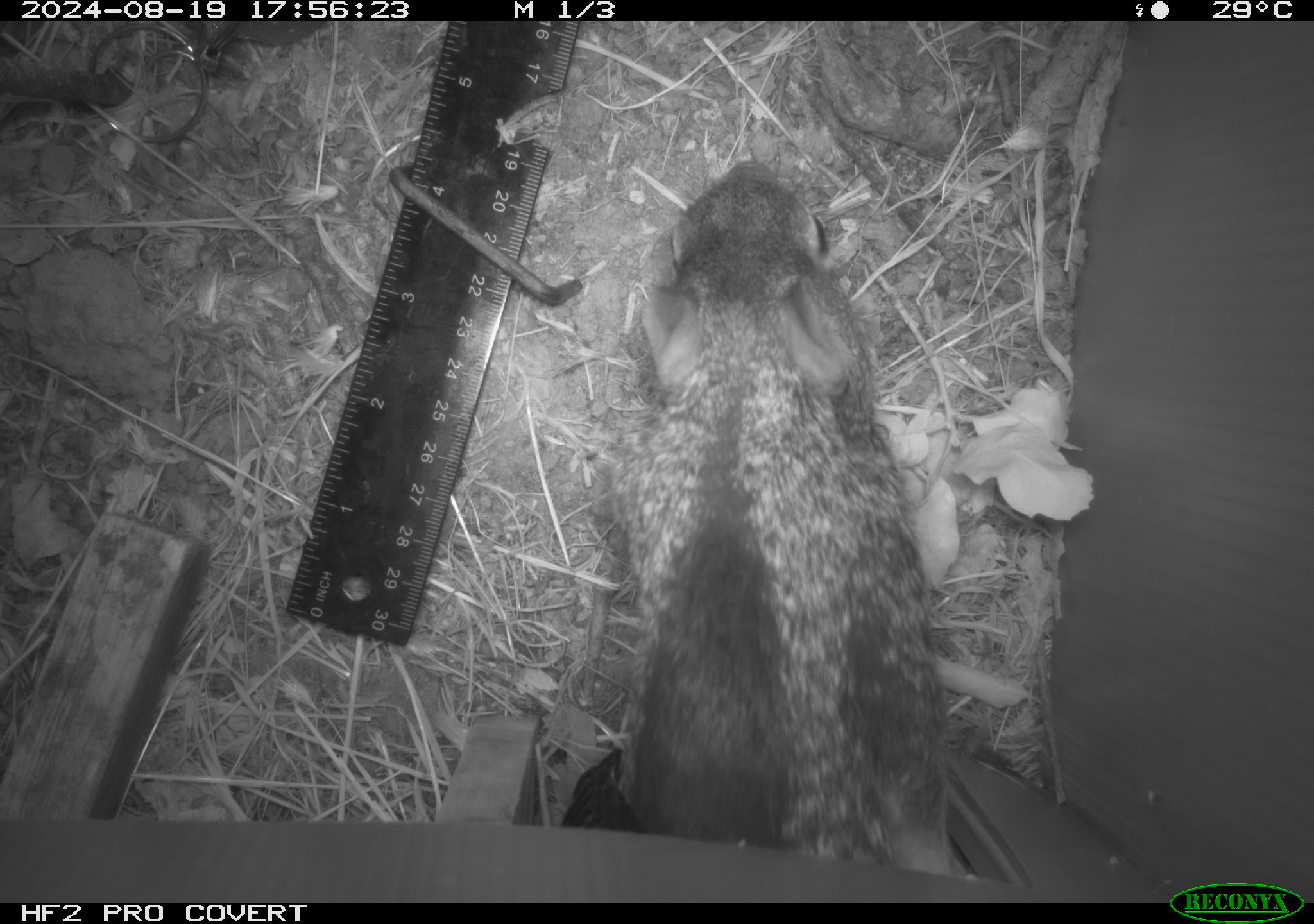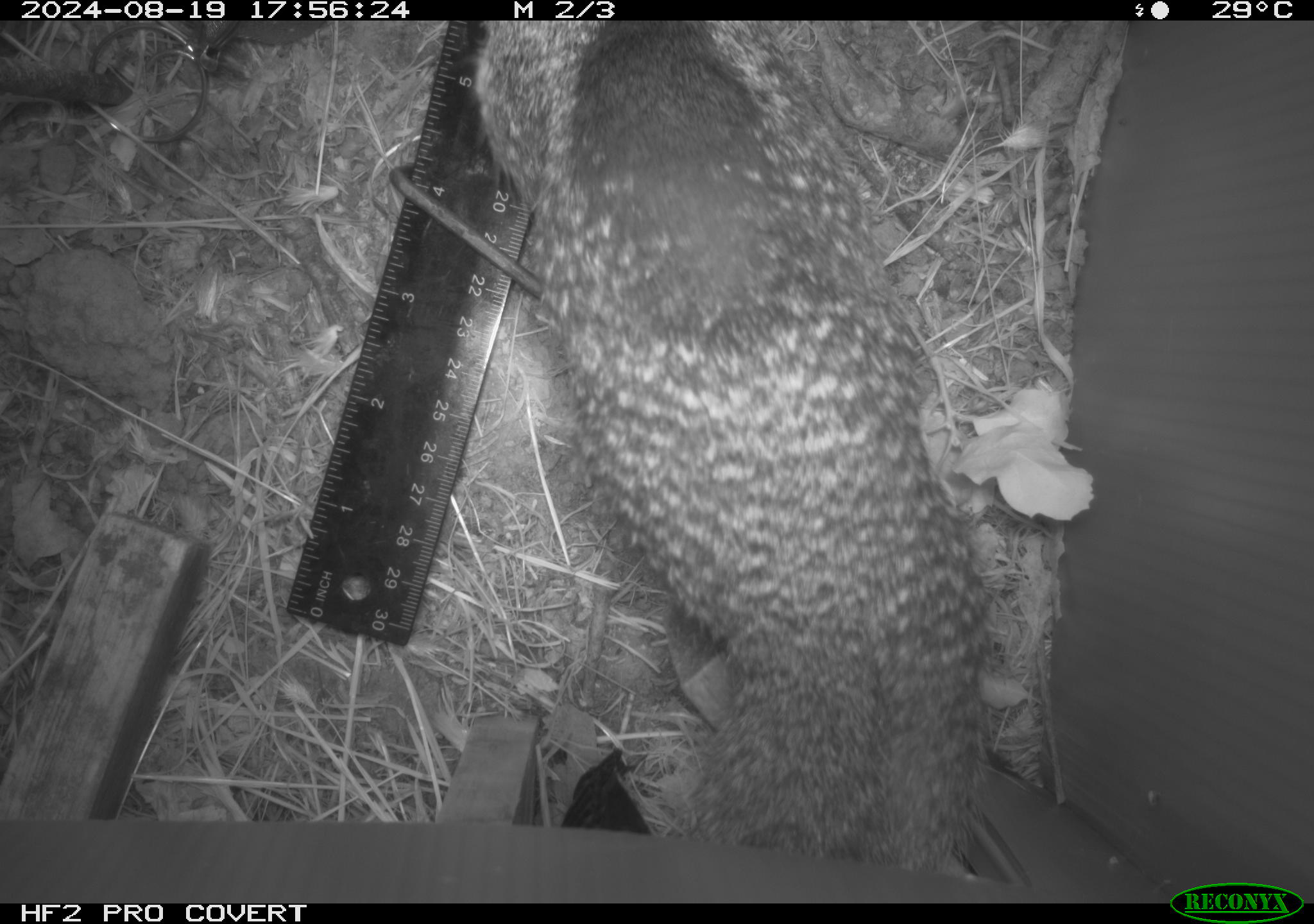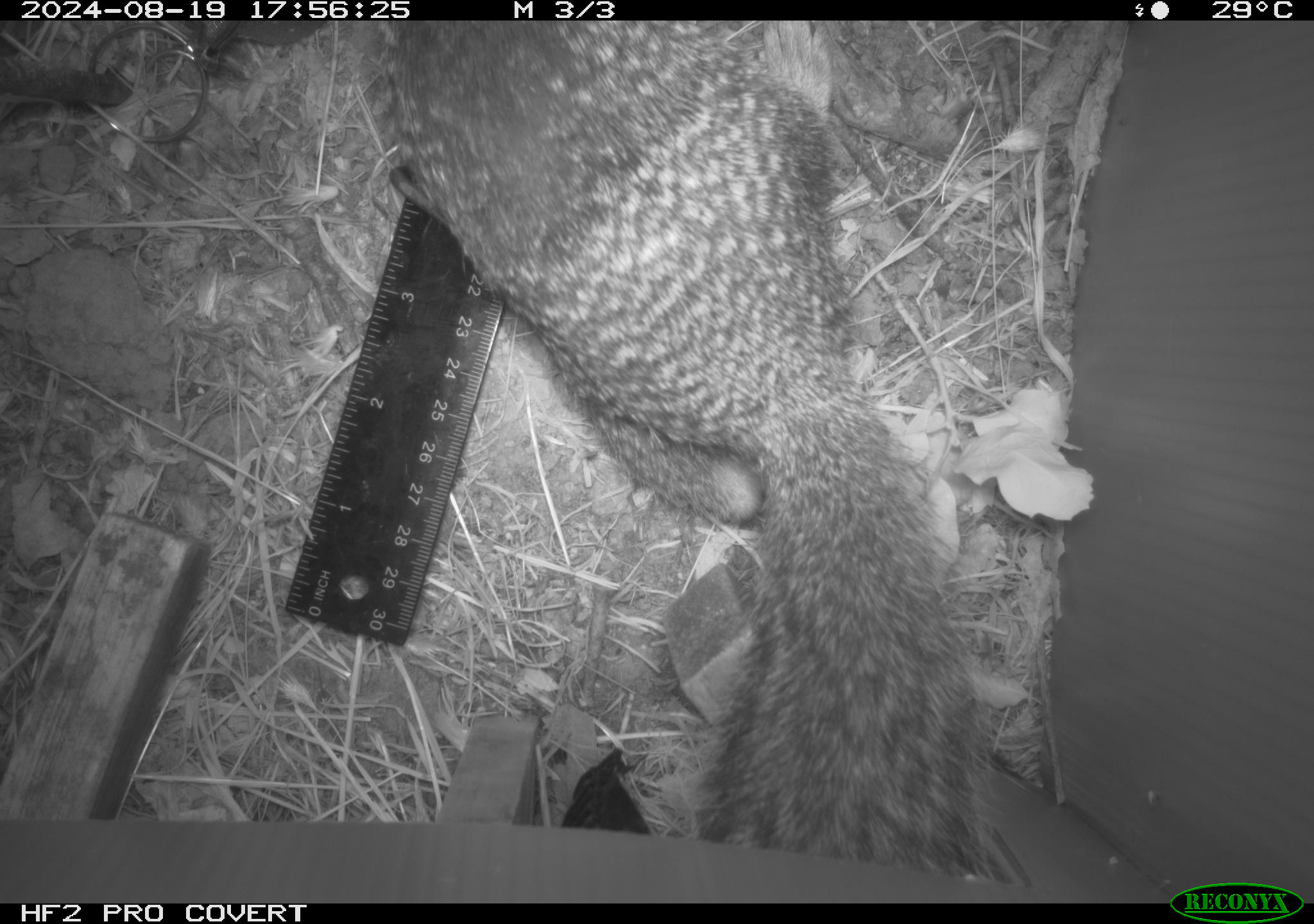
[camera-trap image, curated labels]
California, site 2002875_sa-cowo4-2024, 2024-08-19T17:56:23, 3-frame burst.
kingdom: Animalia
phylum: Chordata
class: Mammalia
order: Rodentia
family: Sciuridae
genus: Otospermophilus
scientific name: Otospermophilus beecheyi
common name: california ground squirrel